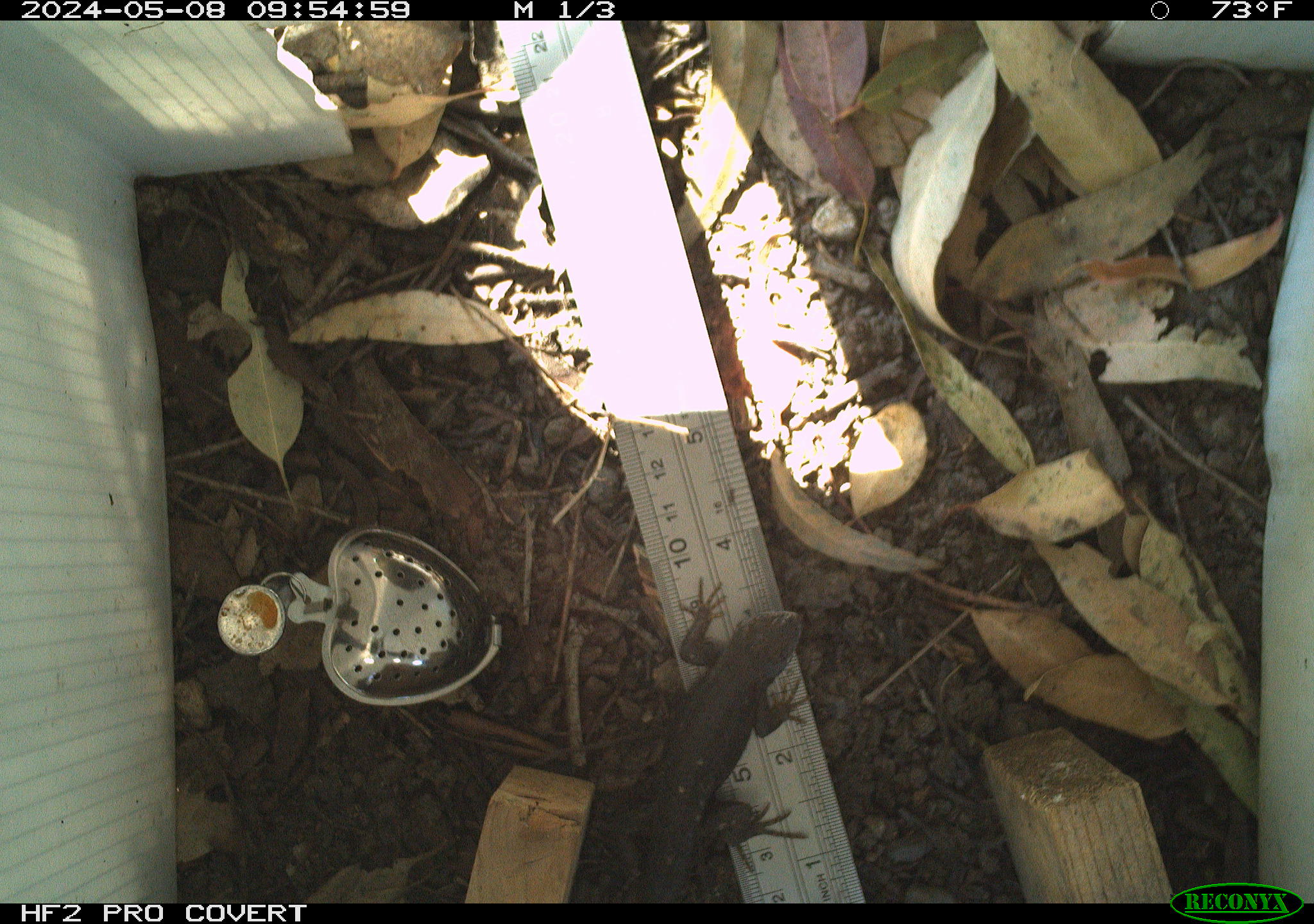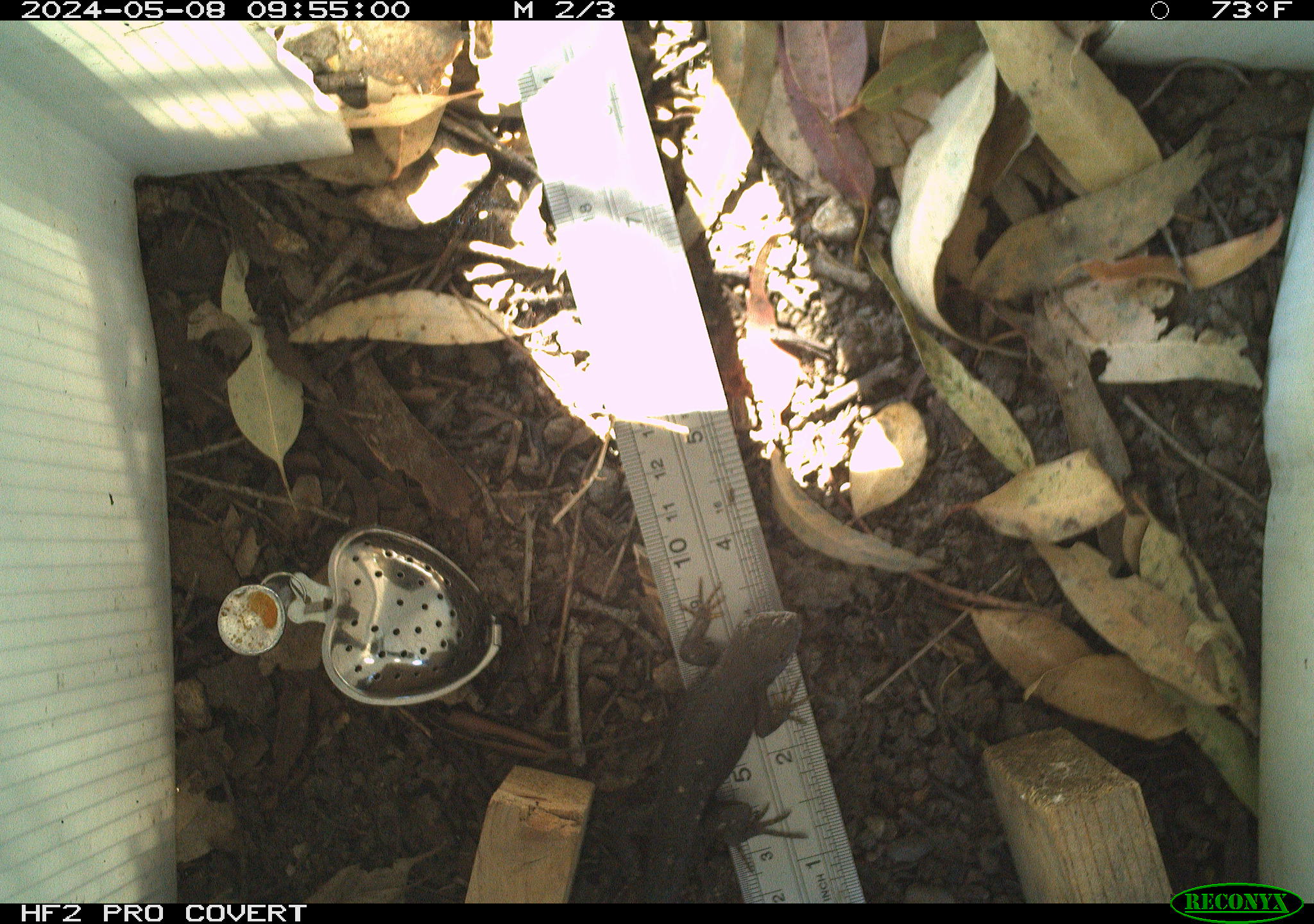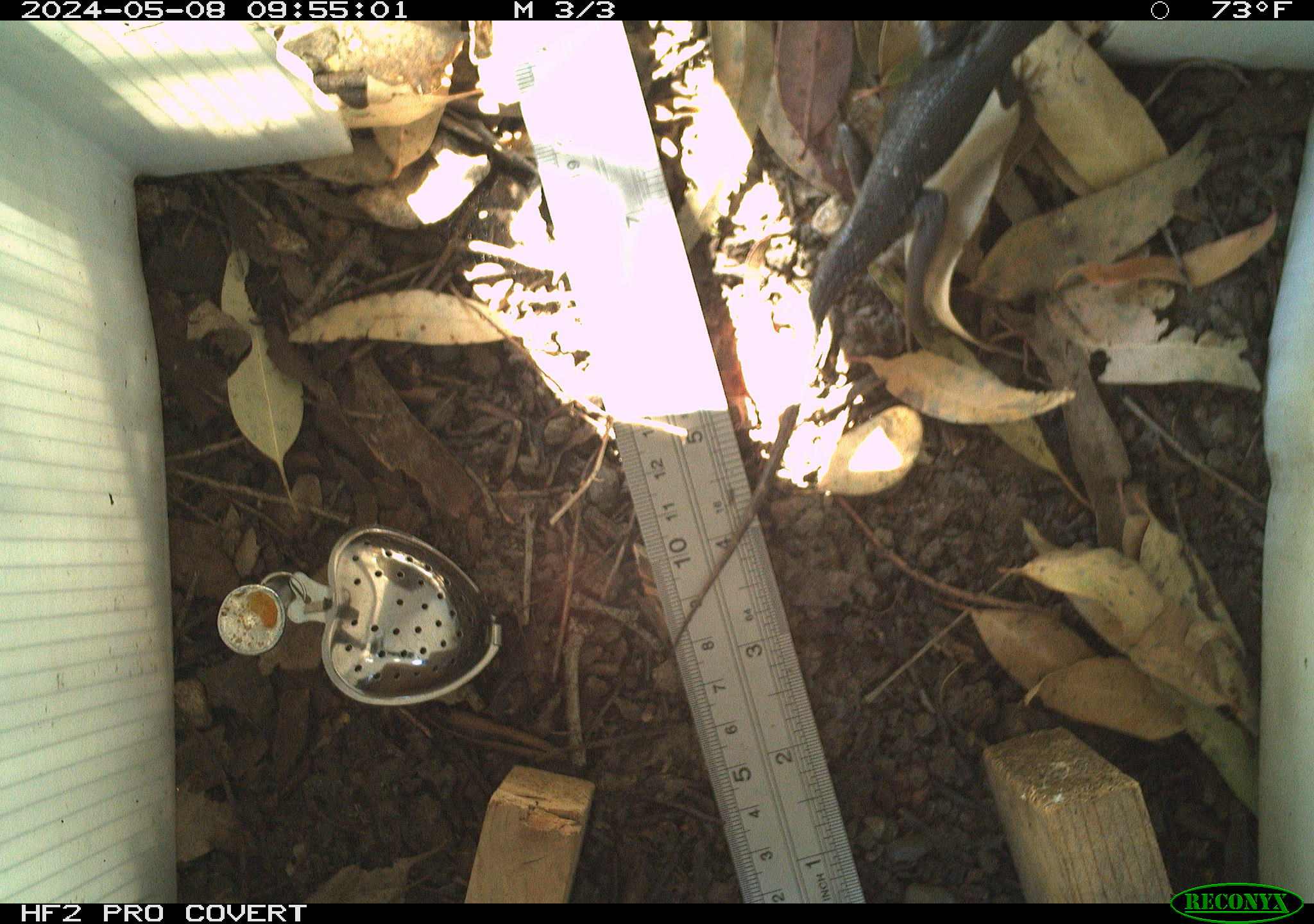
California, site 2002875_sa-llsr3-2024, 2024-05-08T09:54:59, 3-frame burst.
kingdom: Animalia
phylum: Chordata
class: Reptilia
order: Squamata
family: Phrynosomatidae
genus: Sceloporus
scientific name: Sceloporus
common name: spiny lizards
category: sceloporus species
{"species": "sceloporus species (spiny lizards) (Sceloporus)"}